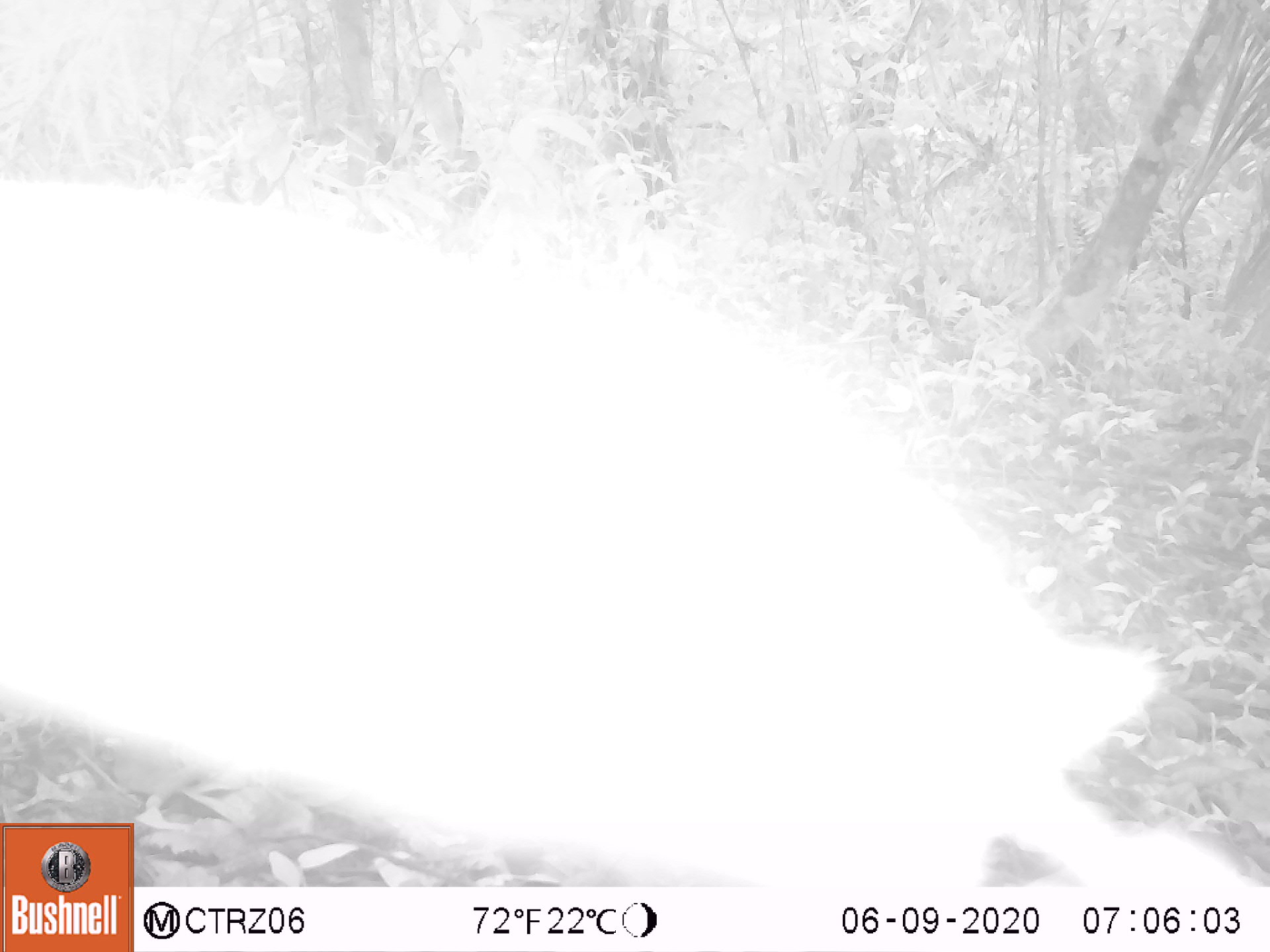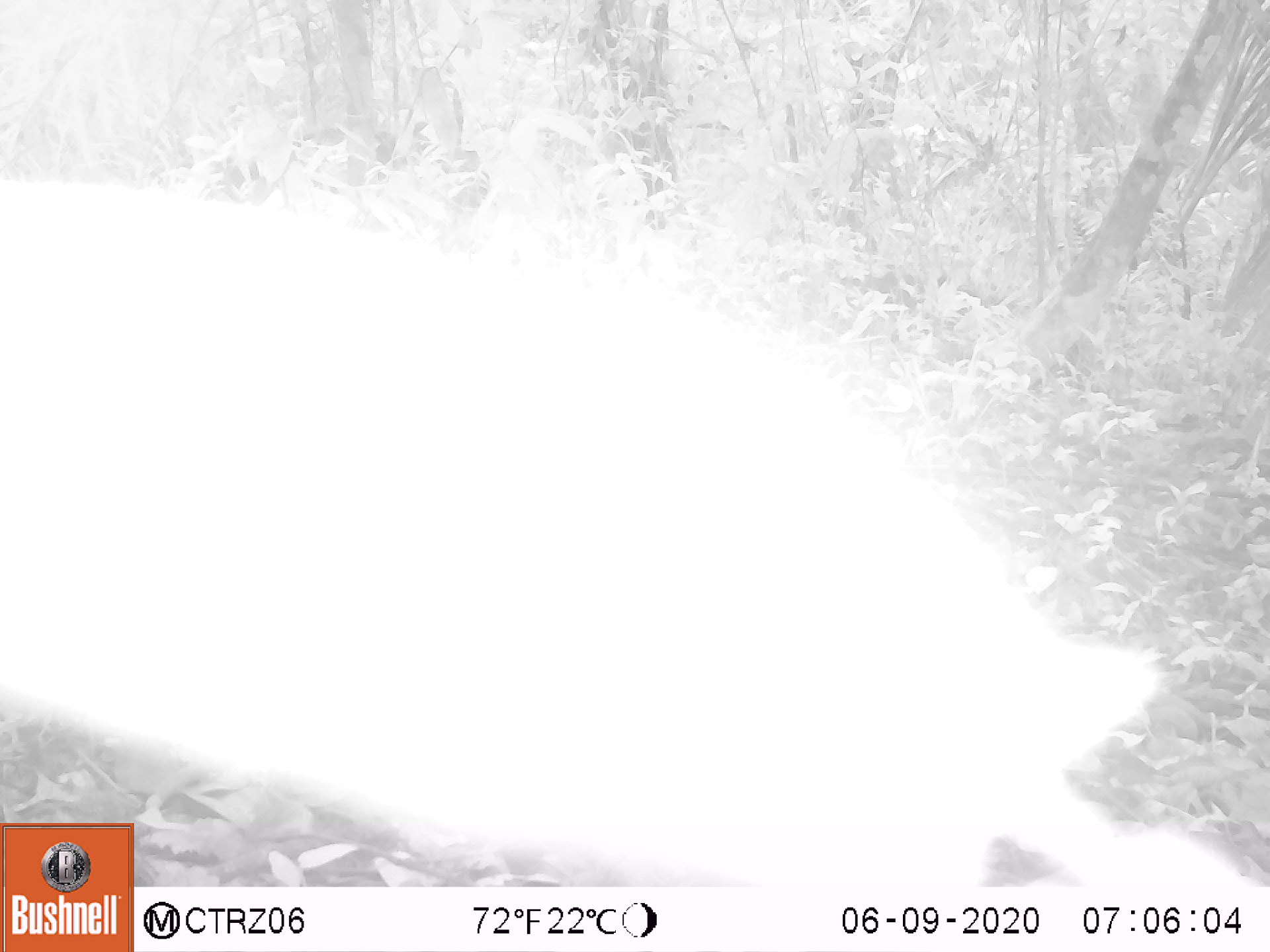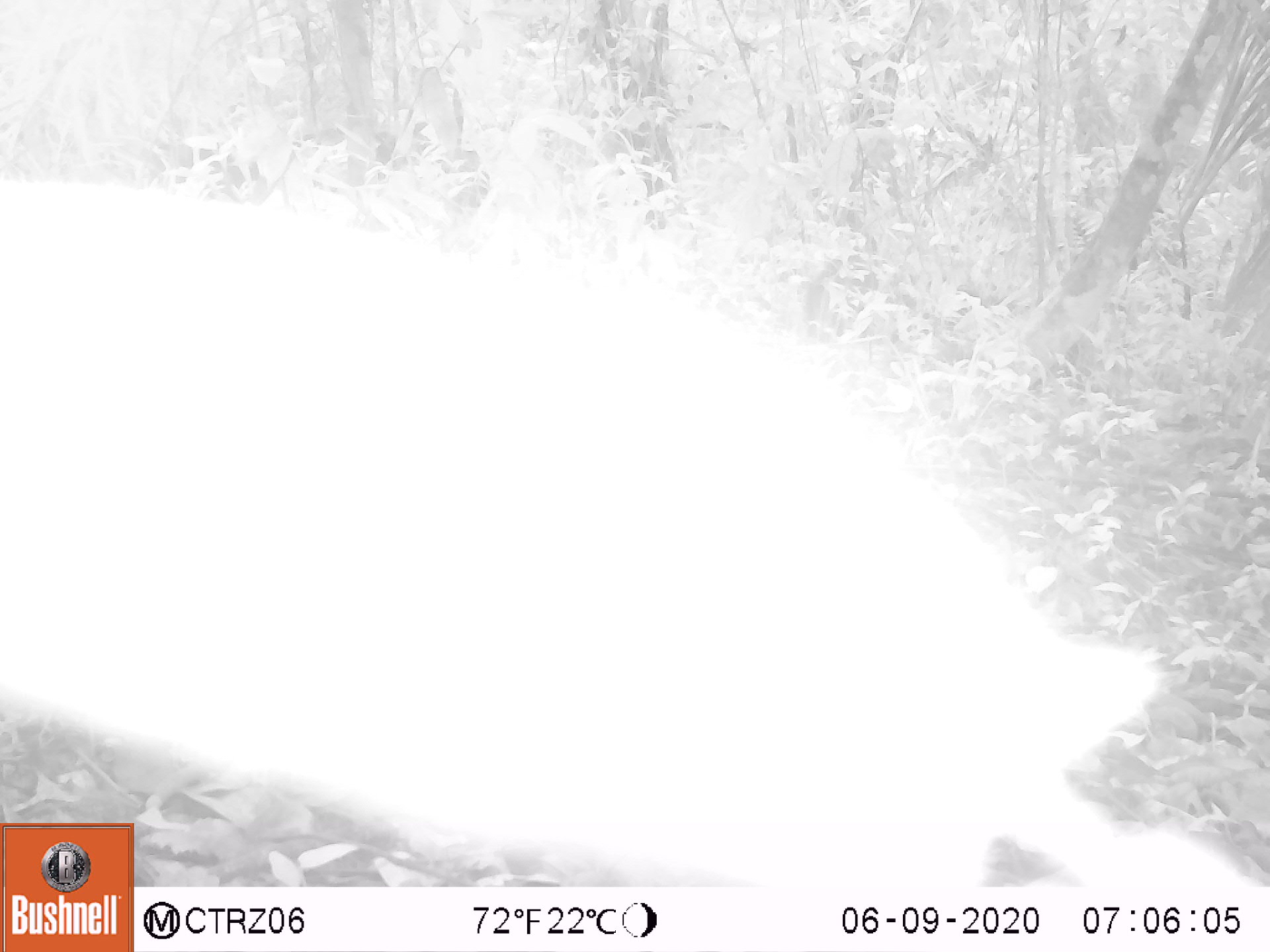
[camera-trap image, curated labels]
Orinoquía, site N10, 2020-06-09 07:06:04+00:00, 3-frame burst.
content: unidentified animal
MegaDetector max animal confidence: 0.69